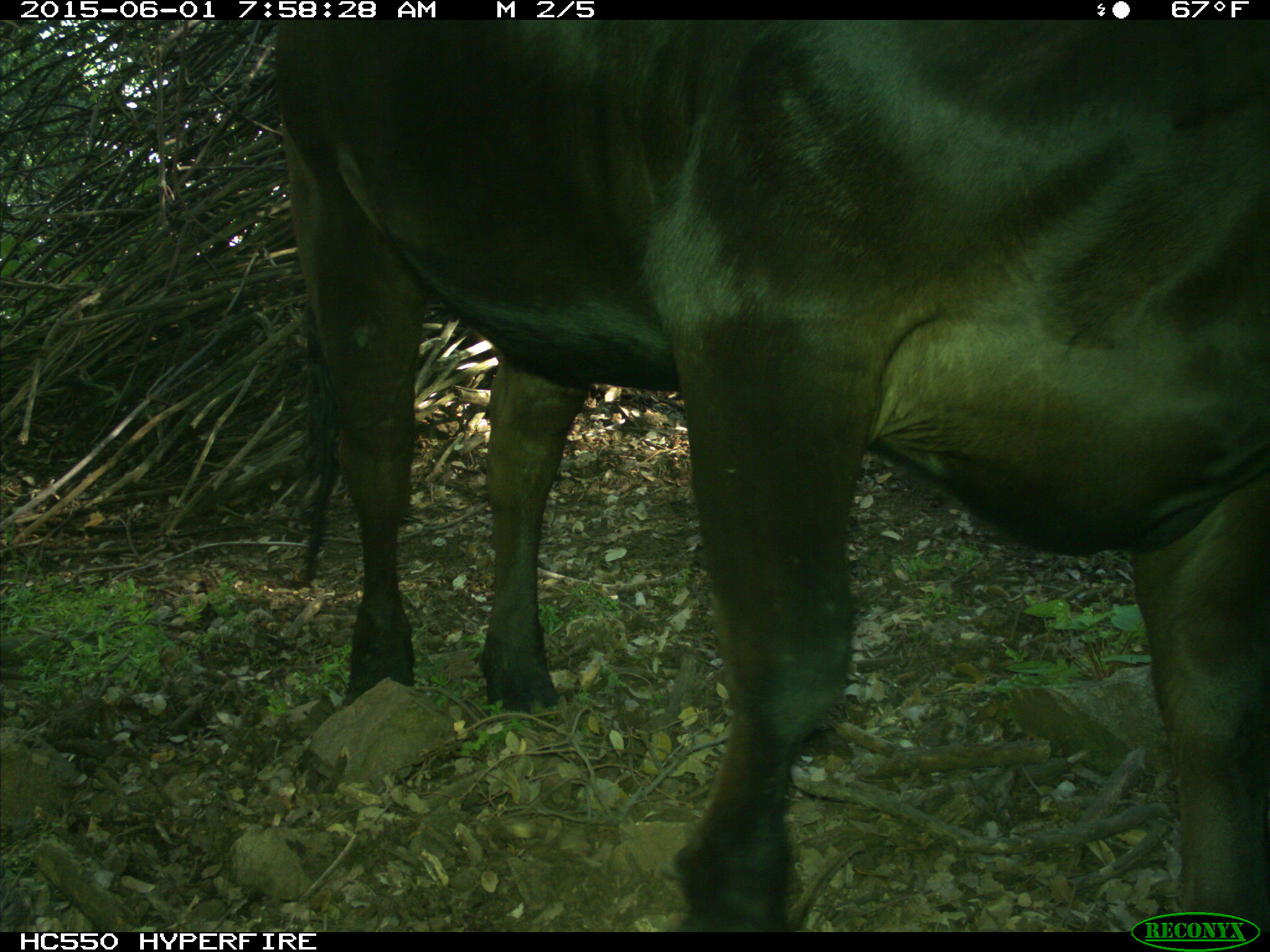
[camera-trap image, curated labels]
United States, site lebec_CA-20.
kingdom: Animalia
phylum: Chordata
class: Mammalia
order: Artiodactyla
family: Bovidae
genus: Bos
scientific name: Bos taurus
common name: domestic cow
Bos taurus (domestic cow).